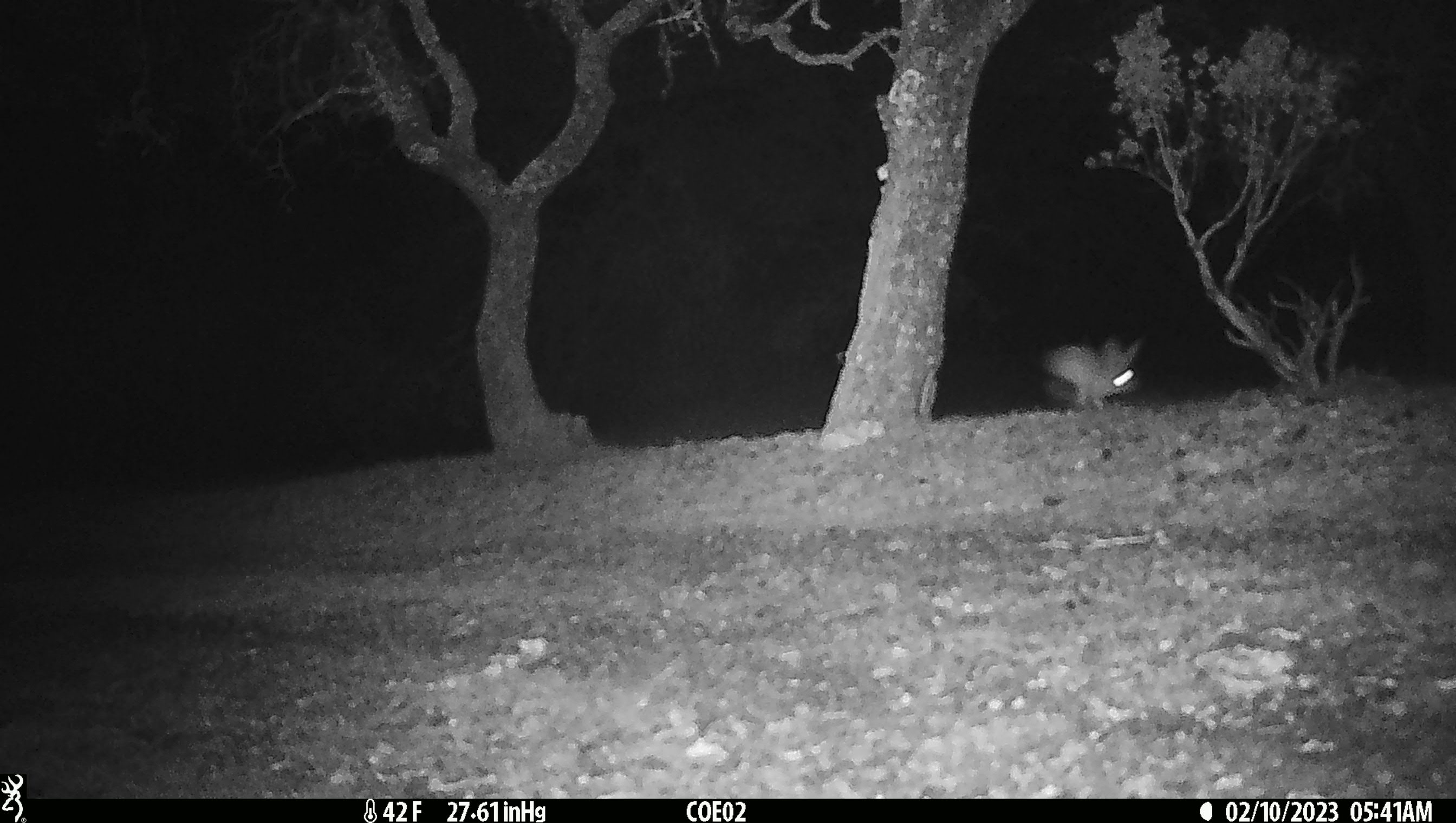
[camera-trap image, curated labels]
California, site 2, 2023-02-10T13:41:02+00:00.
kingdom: Animalia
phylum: Chordata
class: Mammalia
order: Lagomorpha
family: Leporidae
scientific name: Leporidae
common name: rabbit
Rabbit (Leporidae).